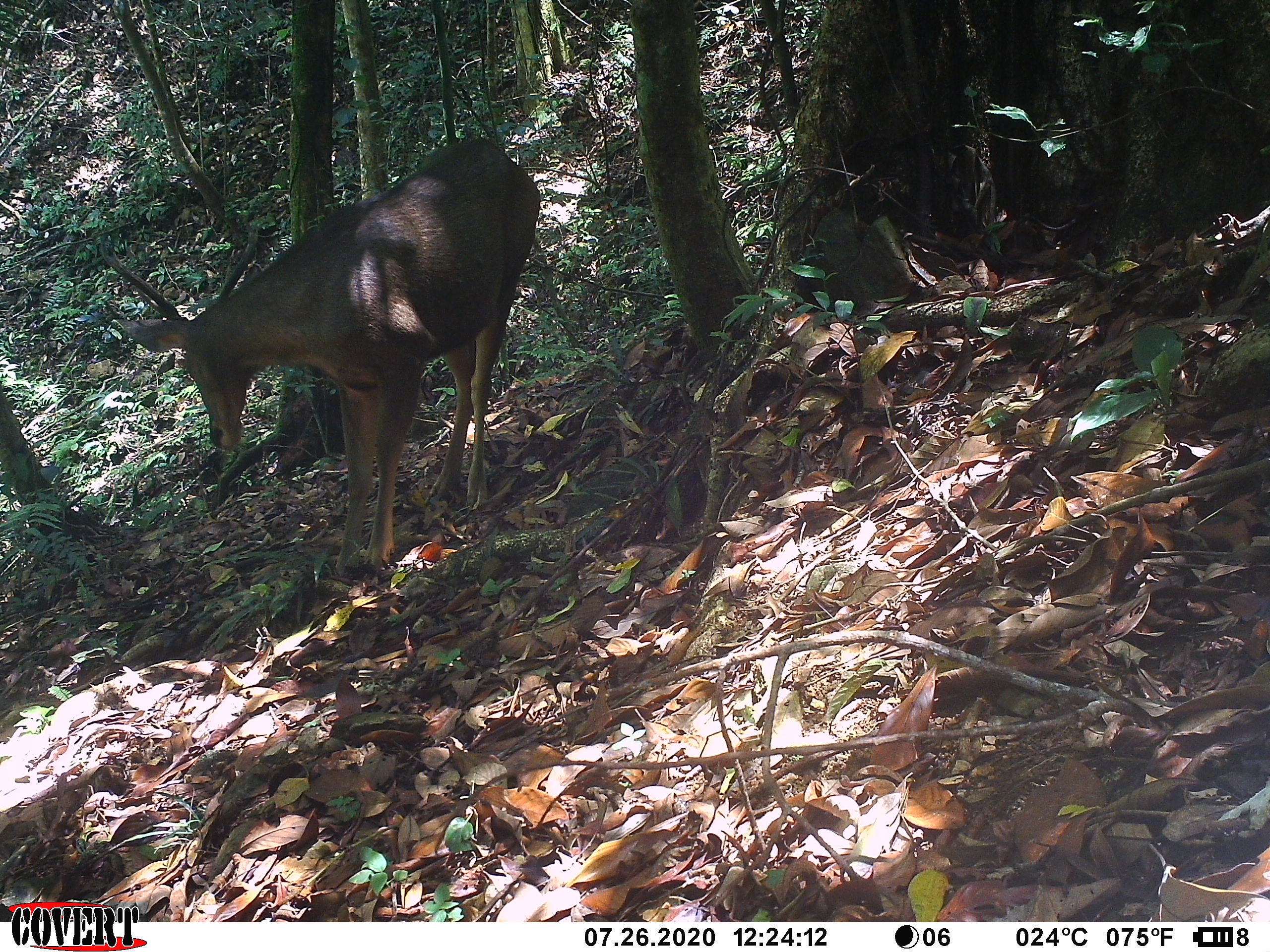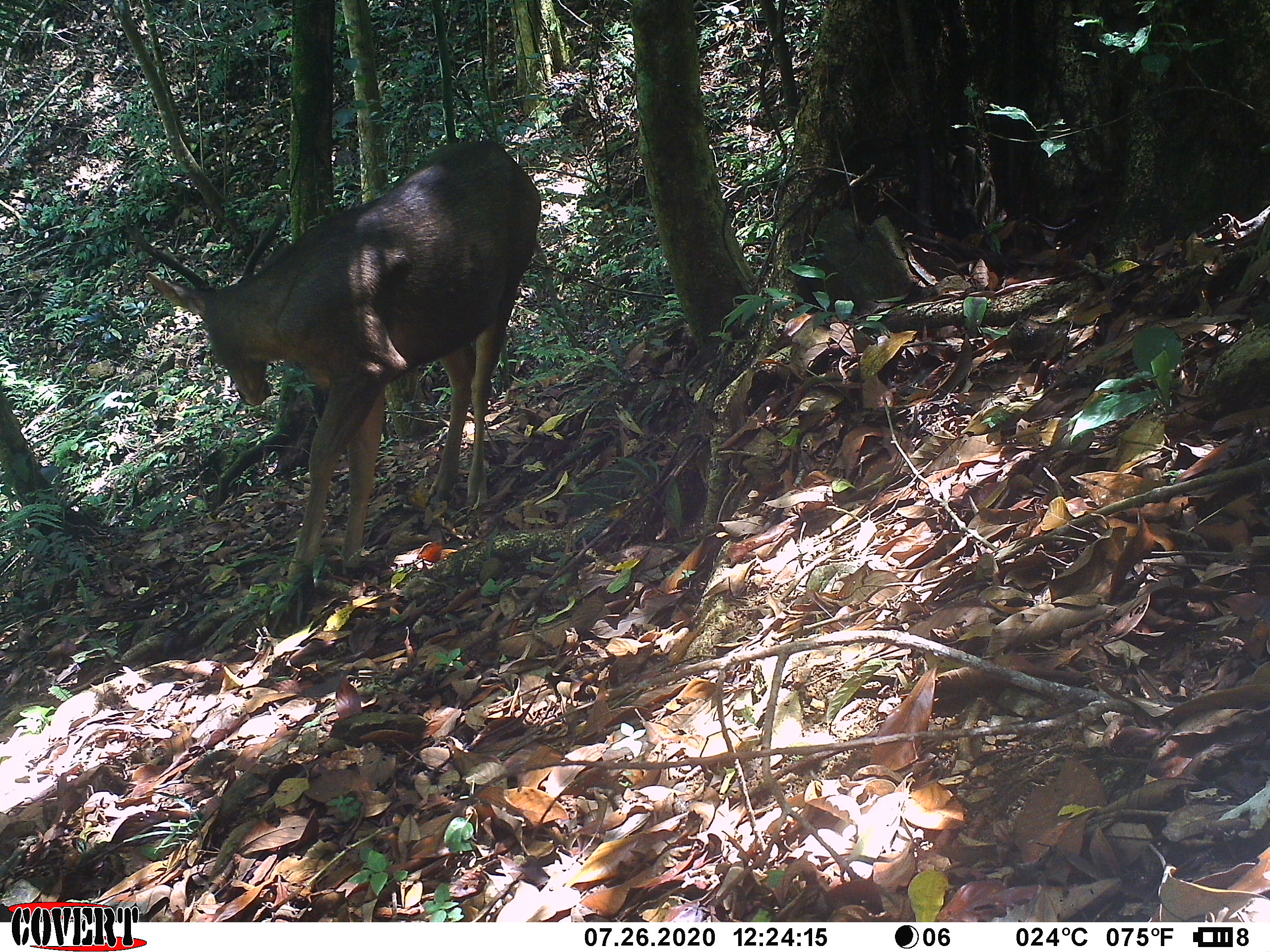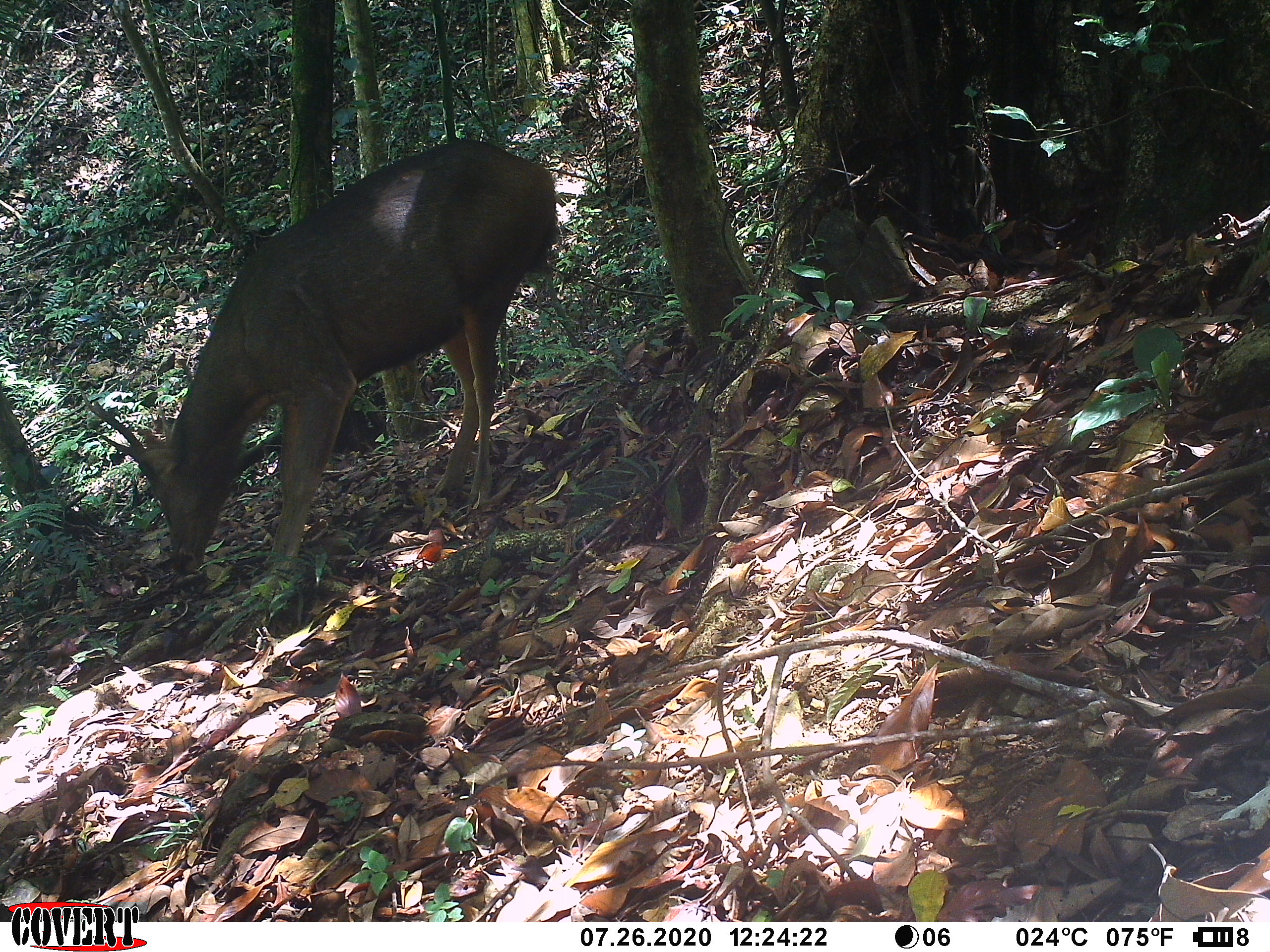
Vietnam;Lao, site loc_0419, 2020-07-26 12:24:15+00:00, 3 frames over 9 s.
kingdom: Animalia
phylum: Chordata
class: Mammalia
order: Artiodactyla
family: Cervidae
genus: Rusa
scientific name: Rusa unicolor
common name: sambar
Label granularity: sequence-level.